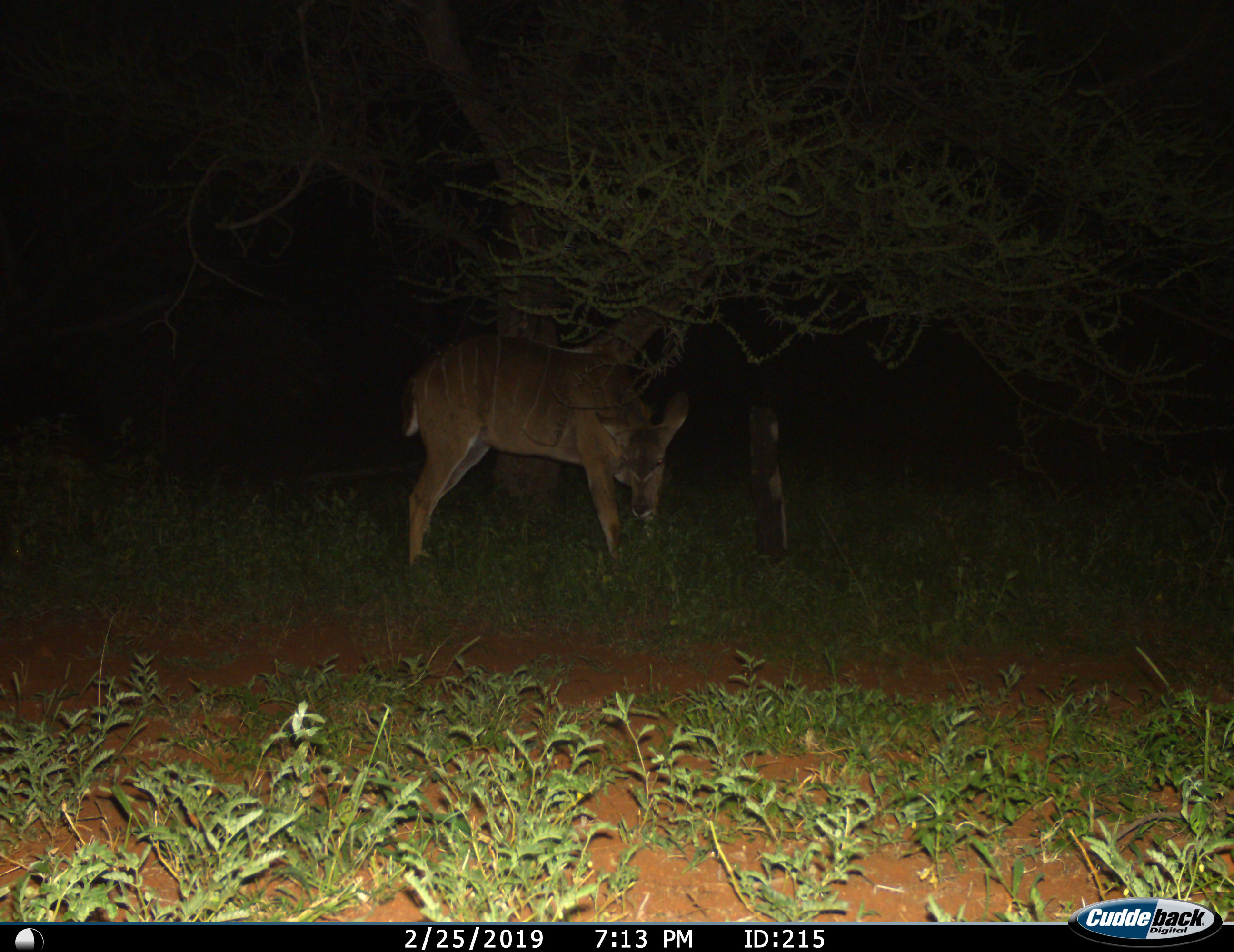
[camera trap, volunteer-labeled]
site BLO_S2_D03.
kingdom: Animalia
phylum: Chordata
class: Mammalia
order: Artiodactyla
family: Bovidae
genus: Tragelaphus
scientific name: Tragelaphus angasii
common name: nyala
Nyala (Tragelaphus angasii), count 1. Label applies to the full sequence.